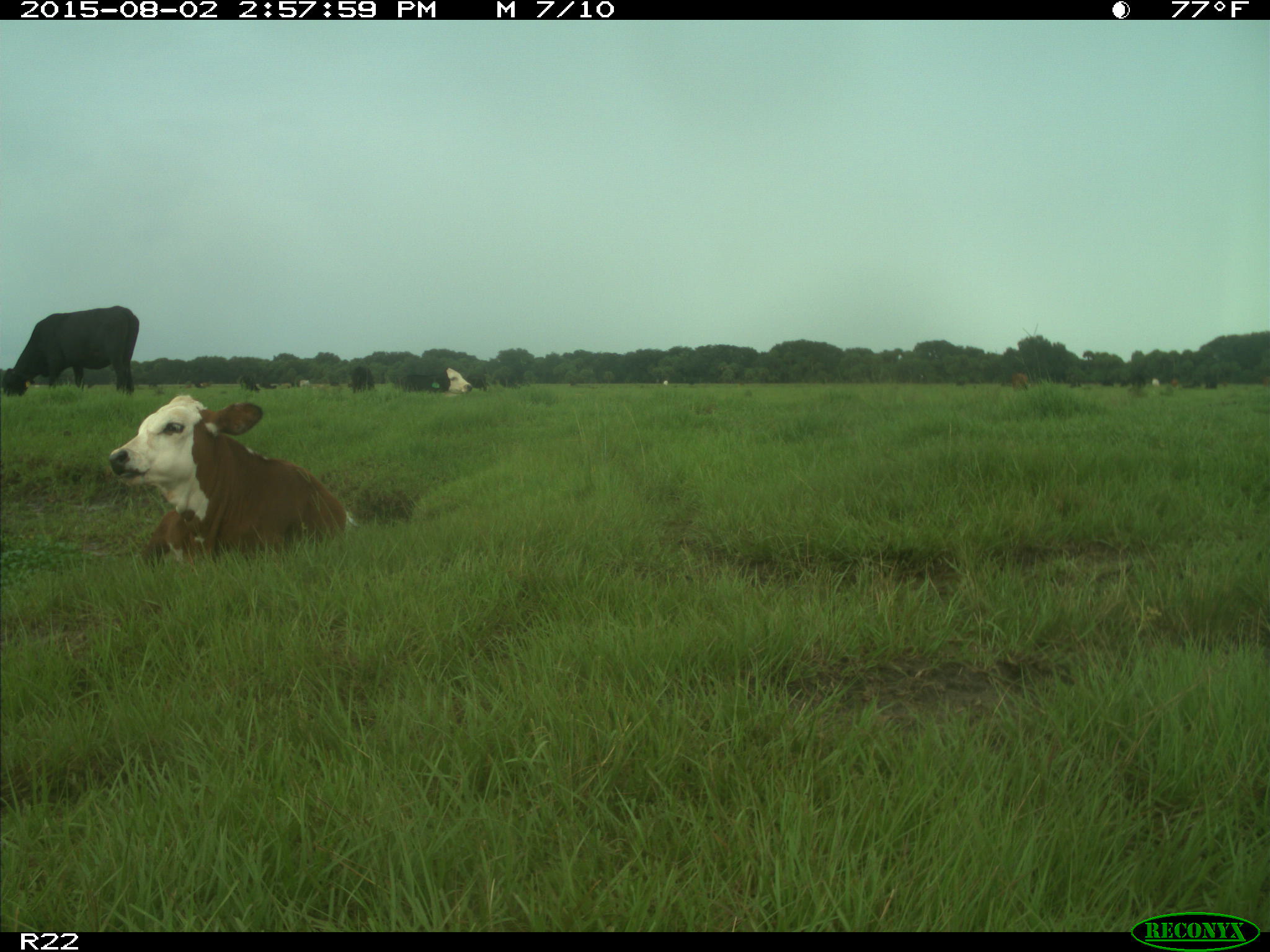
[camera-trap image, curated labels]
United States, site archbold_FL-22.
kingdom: Animalia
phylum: Chordata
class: Mammalia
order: Artiodactyla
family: Bovidae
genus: Bos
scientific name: Bos taurus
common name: domestic cow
Bos taurus (domestic cow).